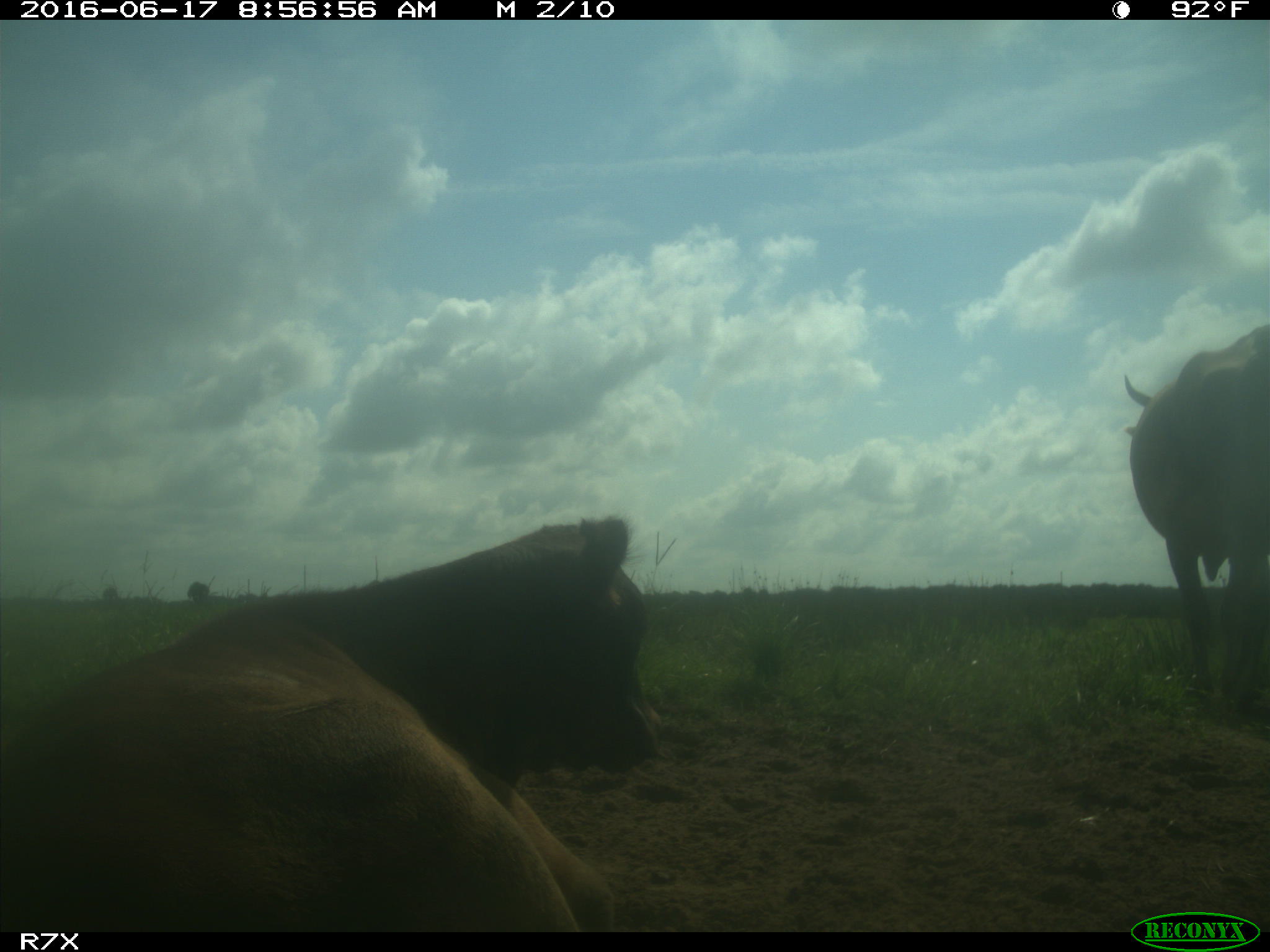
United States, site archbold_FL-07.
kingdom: Animalia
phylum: Chordata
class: Mammalia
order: Artiodactyla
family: Bovidae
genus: Bos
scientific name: Bos taurus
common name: domestic cow